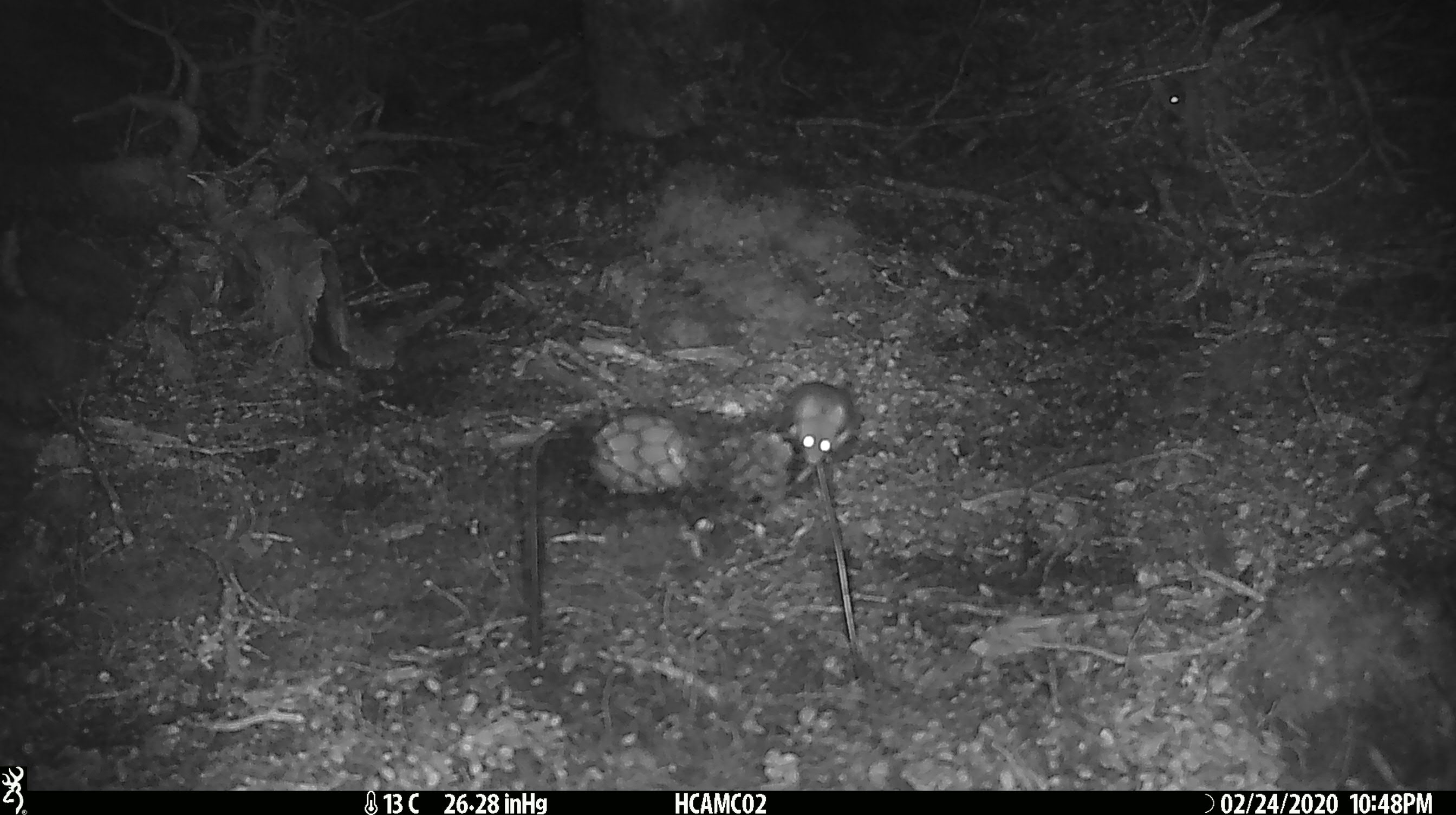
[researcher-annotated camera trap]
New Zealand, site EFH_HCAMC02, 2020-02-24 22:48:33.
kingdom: Animalia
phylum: Chordata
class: Mammalia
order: Rodentia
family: Muridae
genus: Mus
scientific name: Mus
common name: mouse